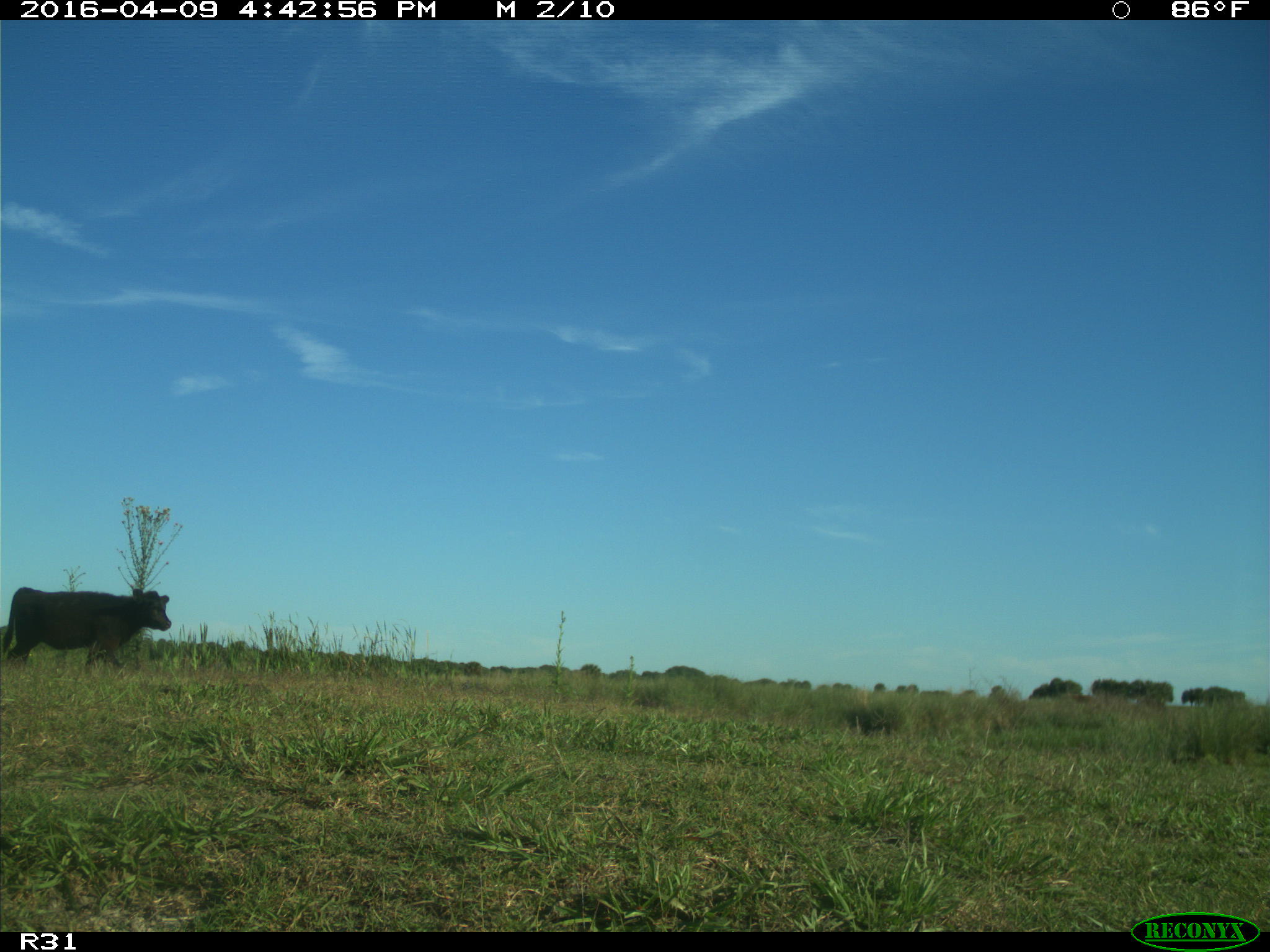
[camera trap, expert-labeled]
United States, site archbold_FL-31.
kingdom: Animalia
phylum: Chordata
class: Mammalia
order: Artiodactyla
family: Bovidae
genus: Bos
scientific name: Bos taurus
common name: domestic cow